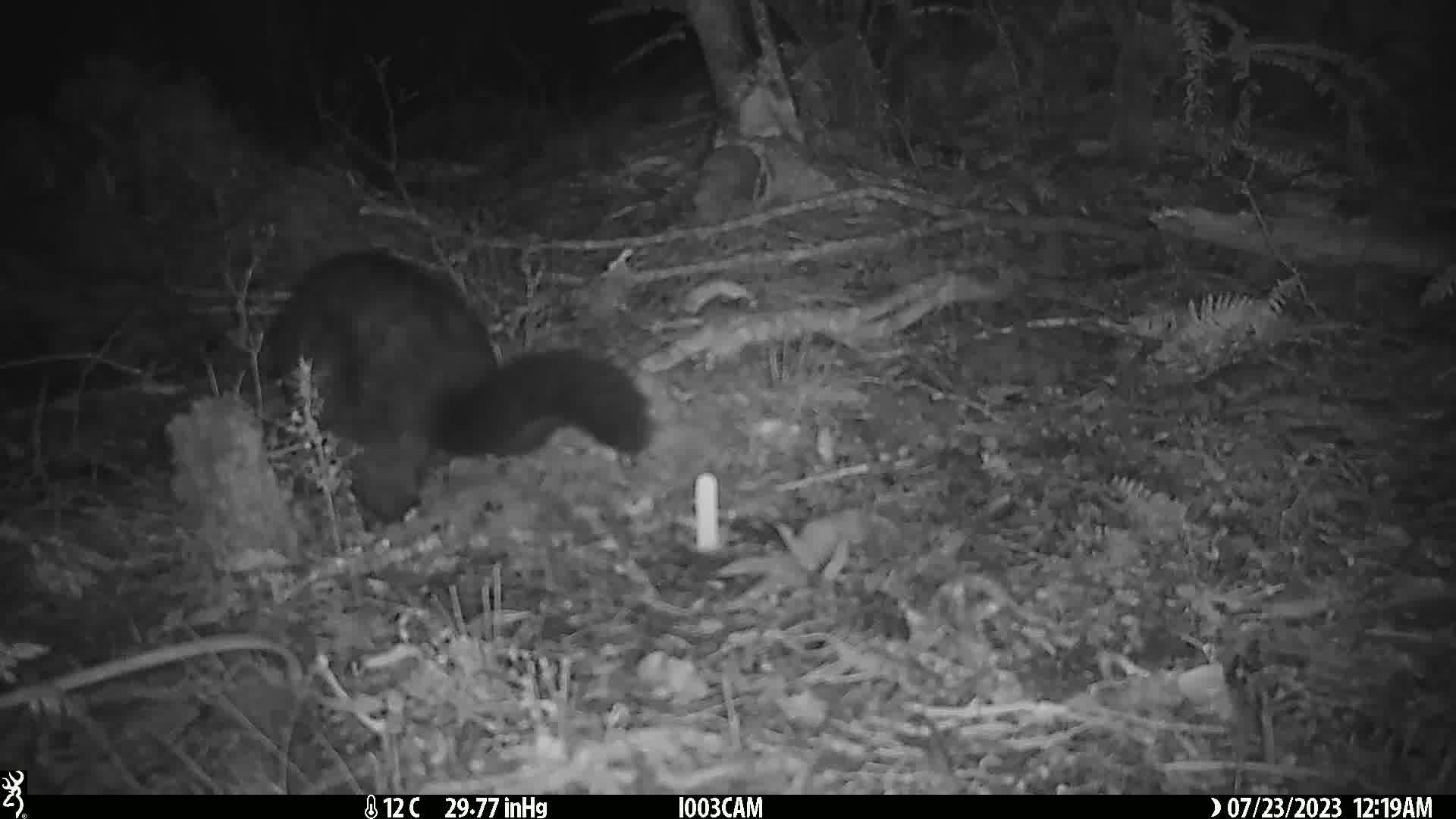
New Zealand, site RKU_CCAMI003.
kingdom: Animalia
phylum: Chordata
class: Mammalia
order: Diprotodontia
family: Phalangeridae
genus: Trichosurus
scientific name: Trichosurus vulpecula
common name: common brushtail possum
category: possum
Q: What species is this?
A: Possum (common brushtail possum) (Trichosurus vulpecula).